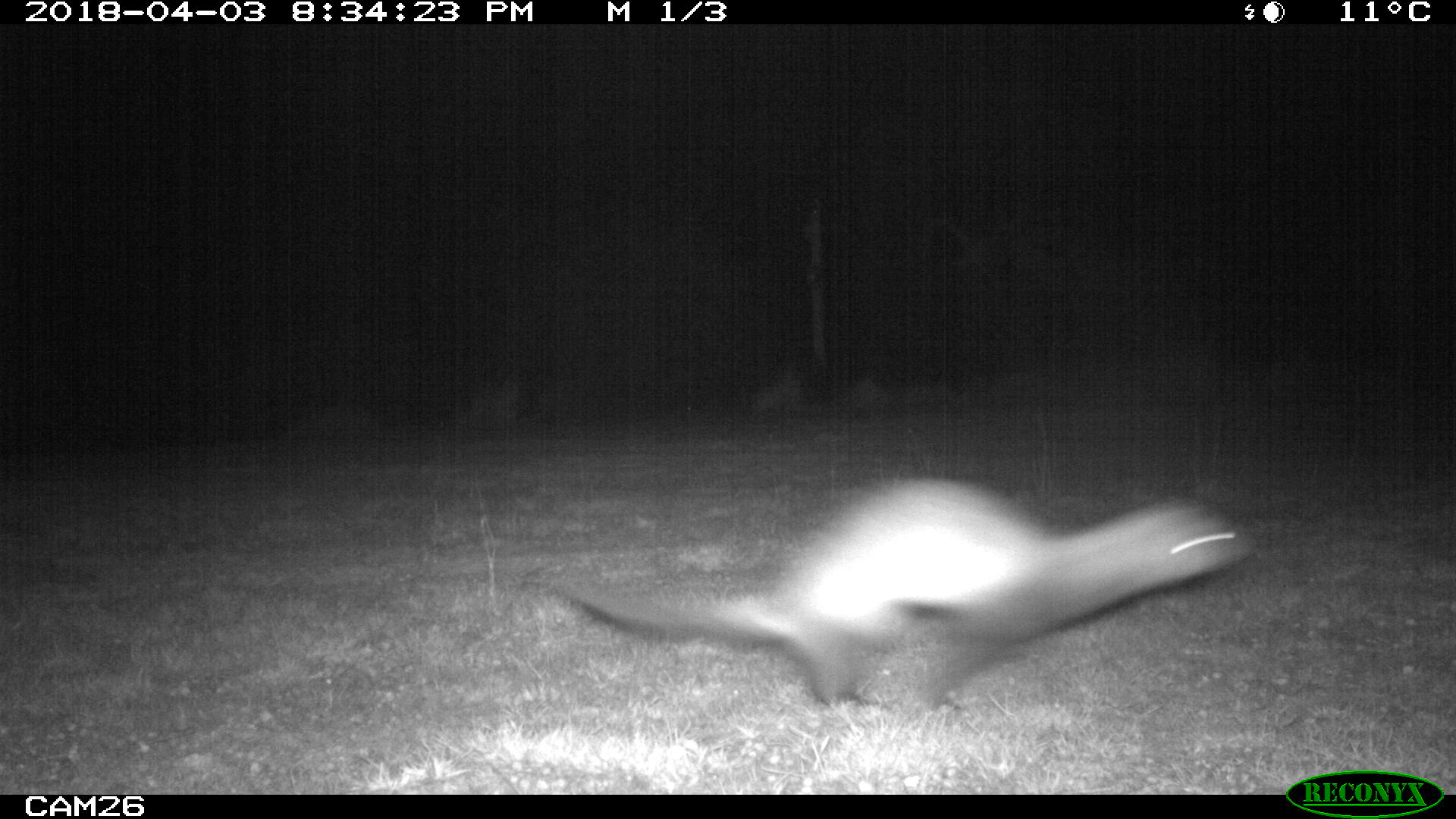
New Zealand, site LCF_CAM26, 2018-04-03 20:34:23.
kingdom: Animalia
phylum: Chordata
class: Mammalia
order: Carnivora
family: Mustelidae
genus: Mustela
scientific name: Mustela furo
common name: ferret